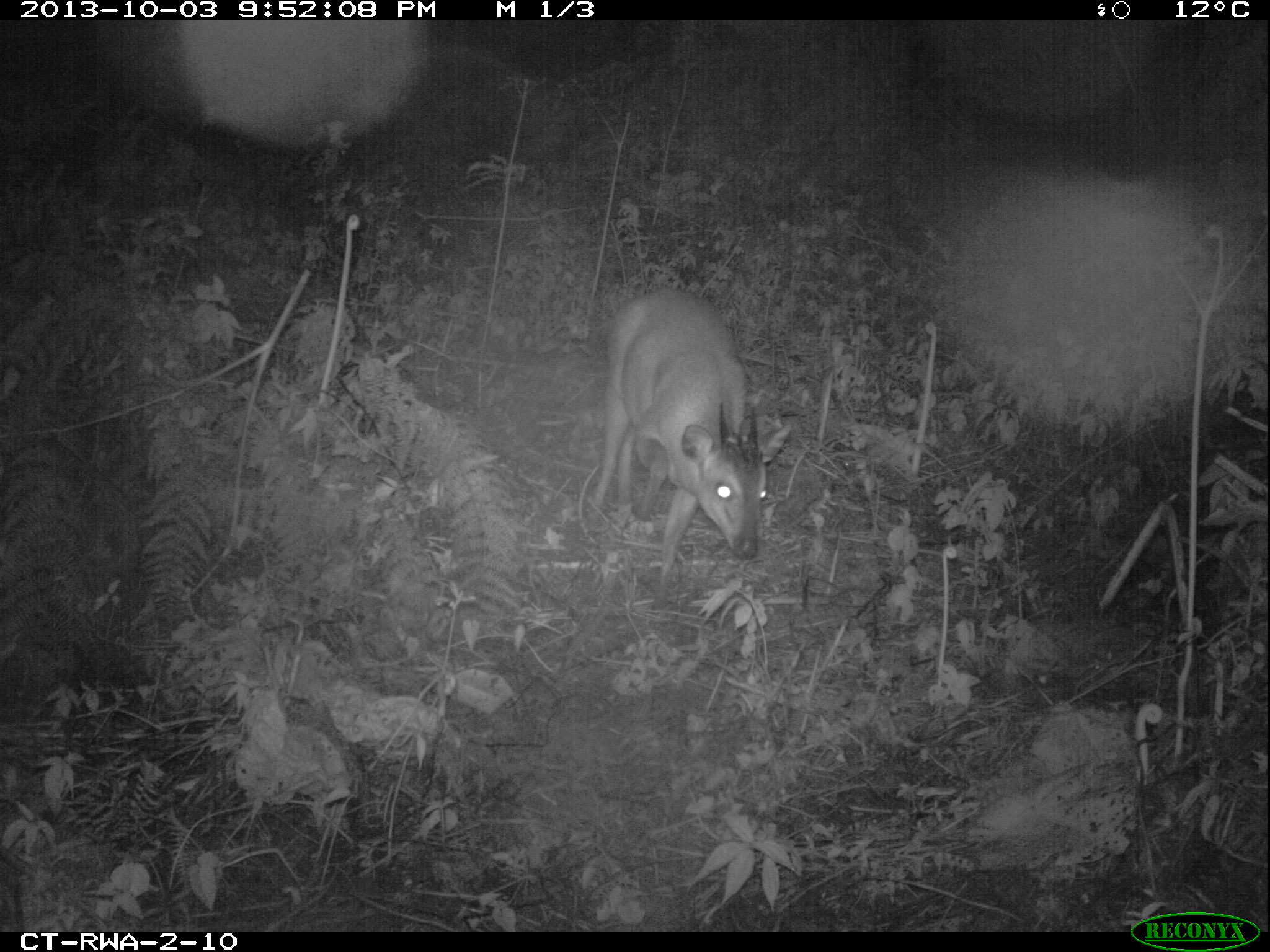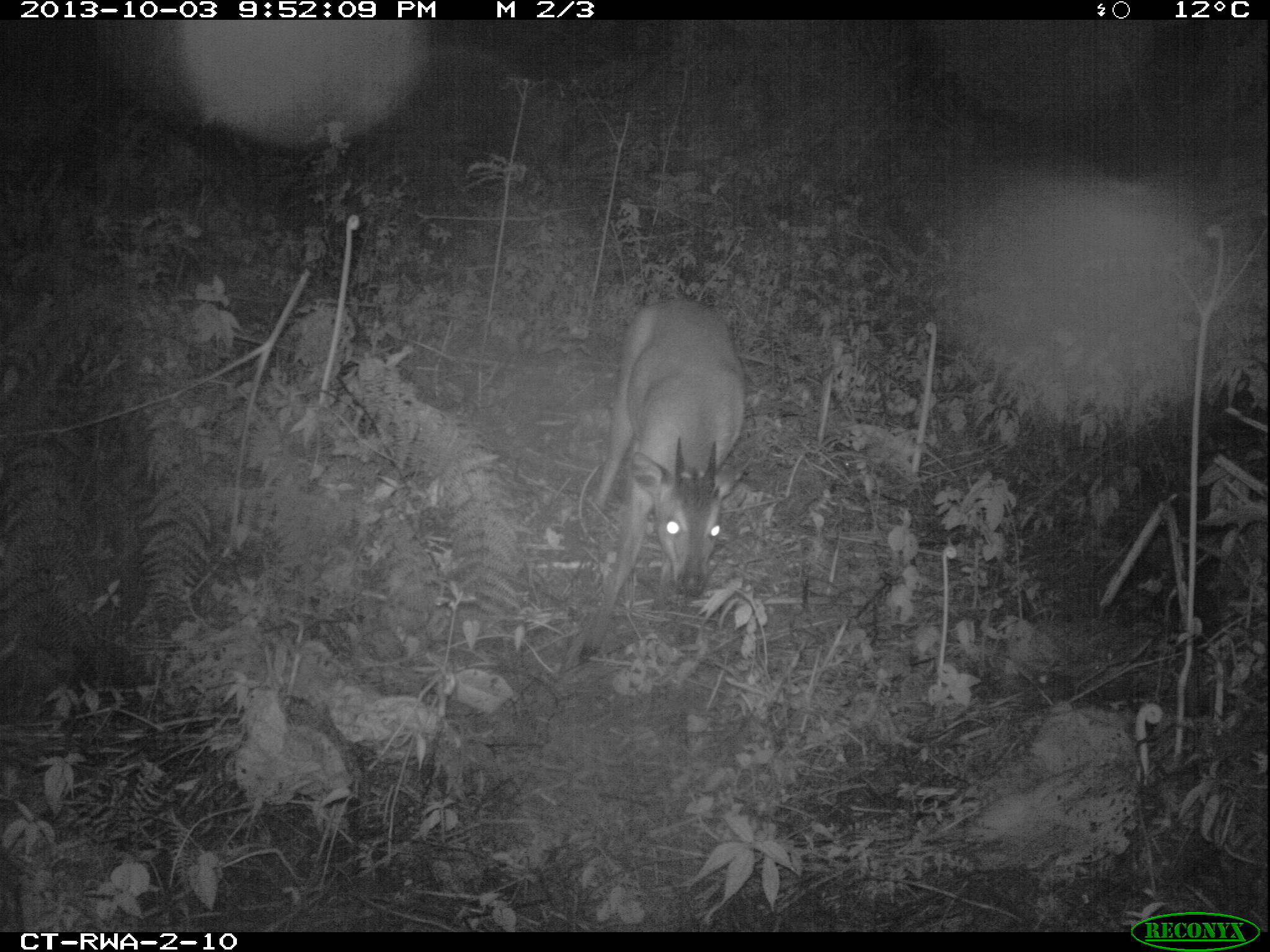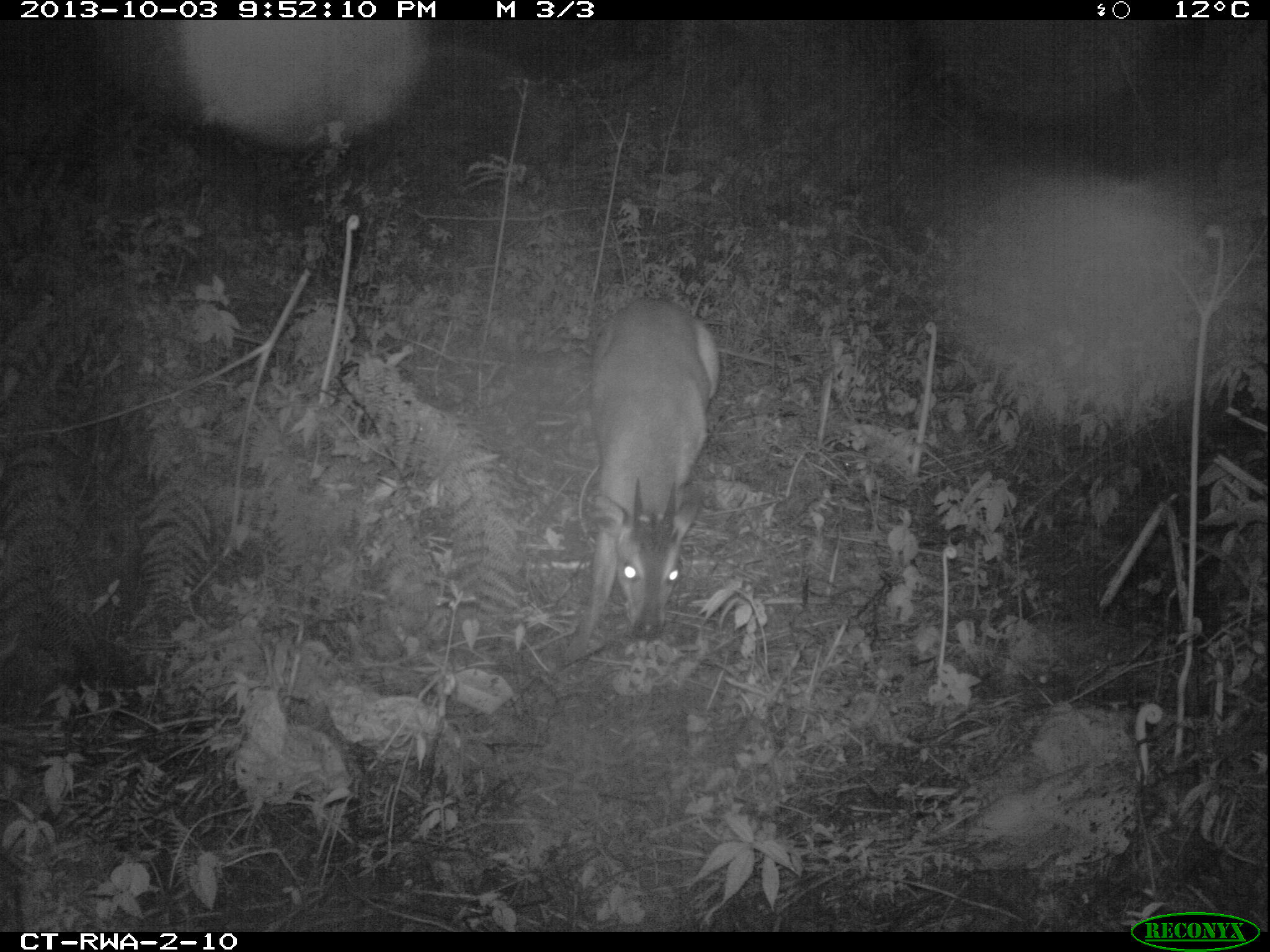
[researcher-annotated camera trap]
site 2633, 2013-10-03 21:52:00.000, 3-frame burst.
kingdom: Animalia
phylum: Chordata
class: Mammalia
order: Artiodactyla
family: Bovidae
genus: Cephalophus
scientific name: Cephalophus nigrifrons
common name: black-fronted duiker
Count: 1.